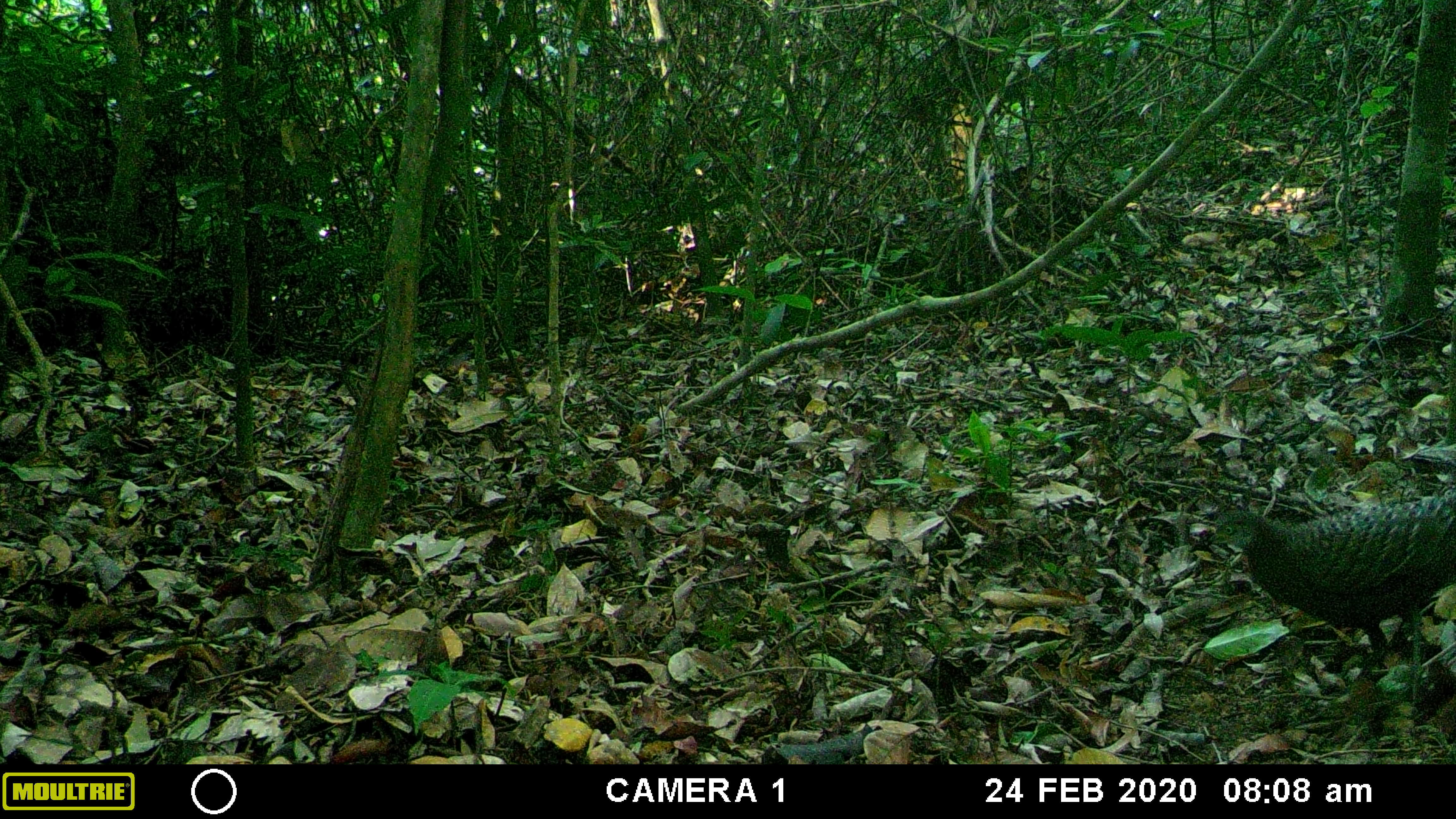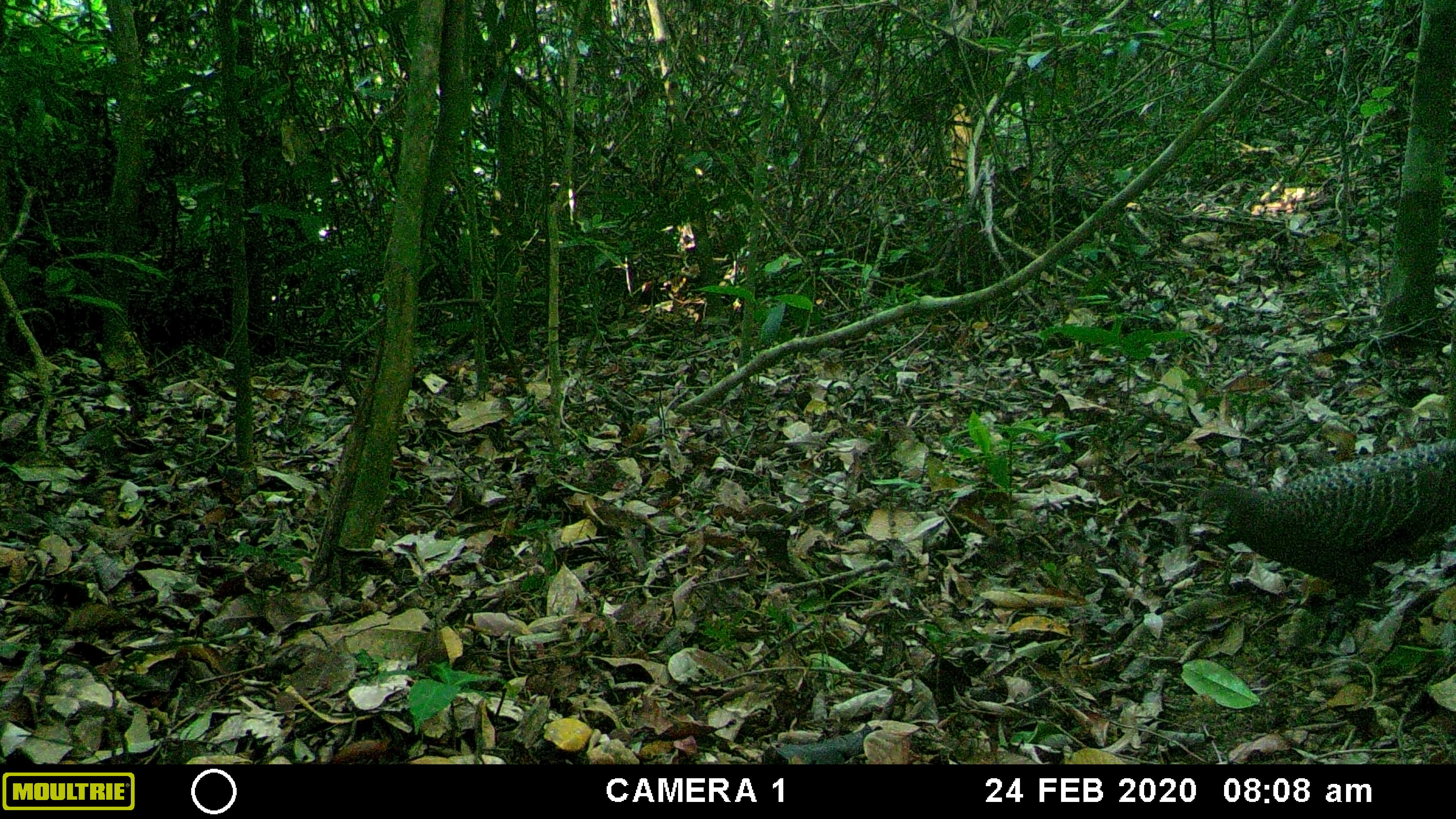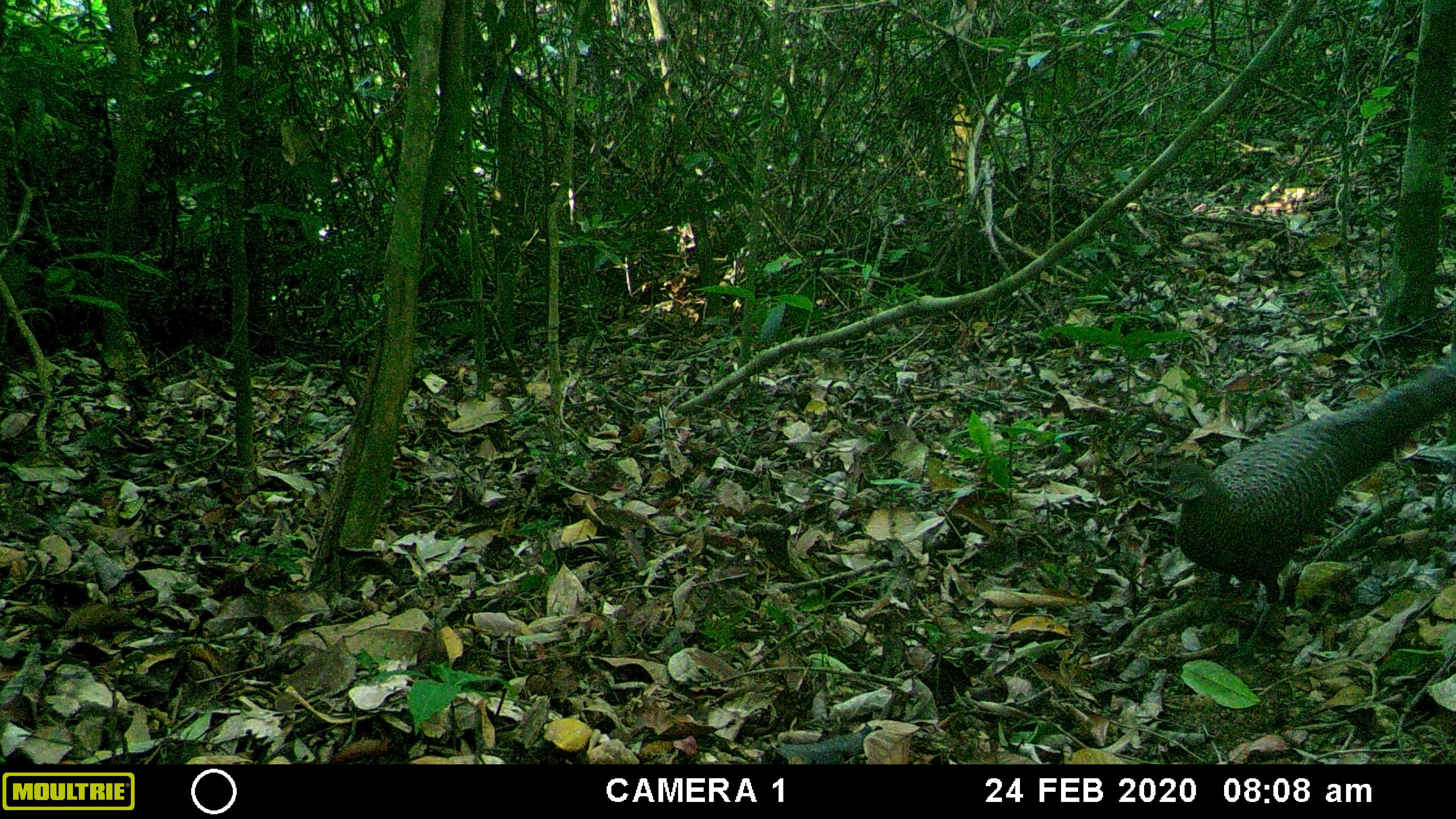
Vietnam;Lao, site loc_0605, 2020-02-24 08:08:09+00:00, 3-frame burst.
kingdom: Animalia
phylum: Chordata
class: Aves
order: Galliformes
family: Phasianidae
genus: Polyplectron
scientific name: Polyplectron bicalcaratum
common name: gray peacock-pheasant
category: grey peacock pheasant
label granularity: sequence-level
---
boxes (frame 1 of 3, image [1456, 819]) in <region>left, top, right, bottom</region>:
grey peacock pheasant: <region>1204, 488, 1454, 701</region>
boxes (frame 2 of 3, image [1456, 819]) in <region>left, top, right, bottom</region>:
grey peacock pheasant: <region>1194, 438, 1456, 648</region>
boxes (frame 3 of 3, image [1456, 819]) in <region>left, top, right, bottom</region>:
grey peacock pheasant: <region>1157, 365, 1456, 662</region>